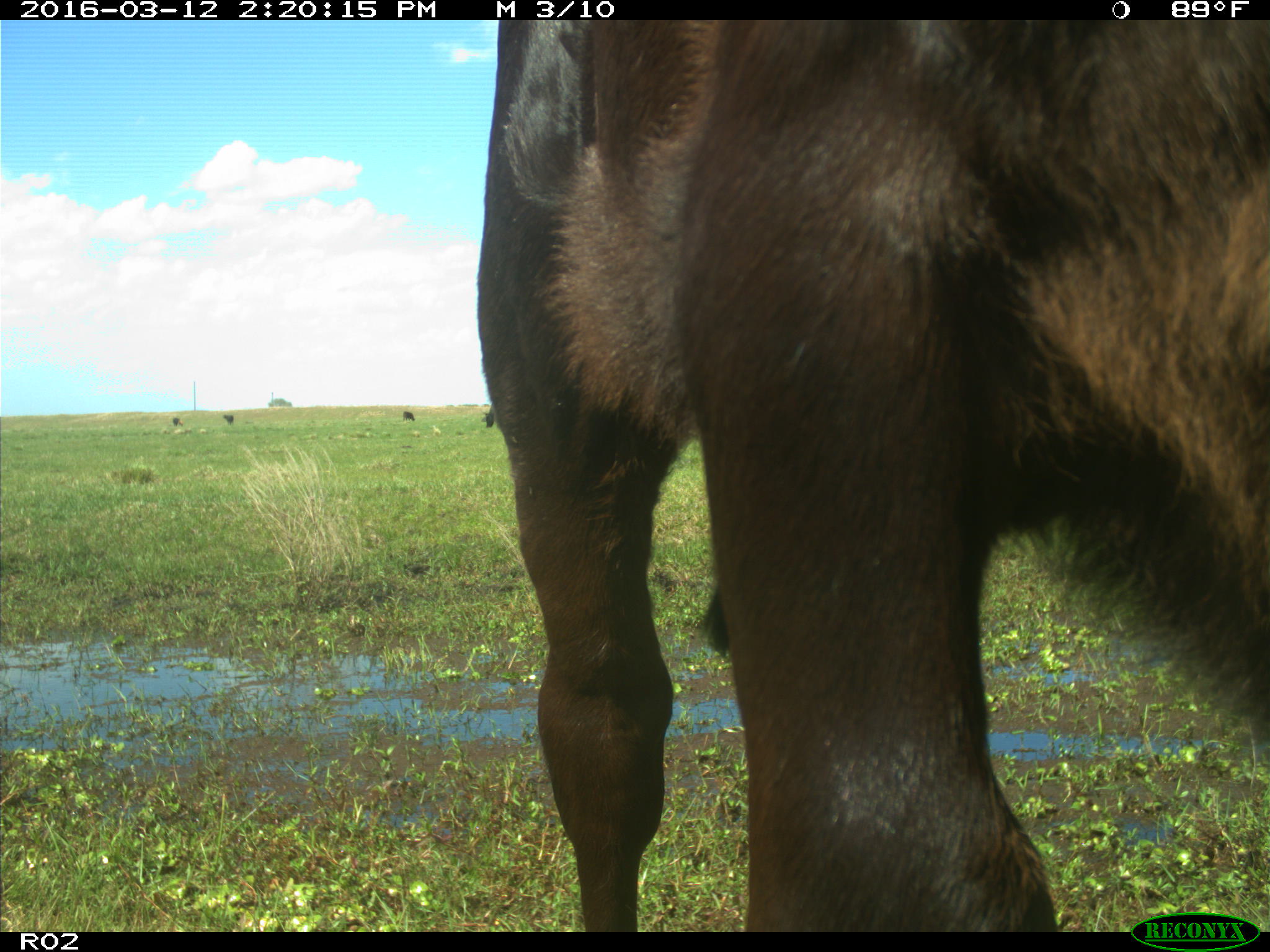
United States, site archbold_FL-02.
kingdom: Animalia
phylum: Chordata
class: Mammalia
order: Artiodactyla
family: Bovidae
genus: Bos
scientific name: Bos taurus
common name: domestic cow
Bos taurus (domestic cow).